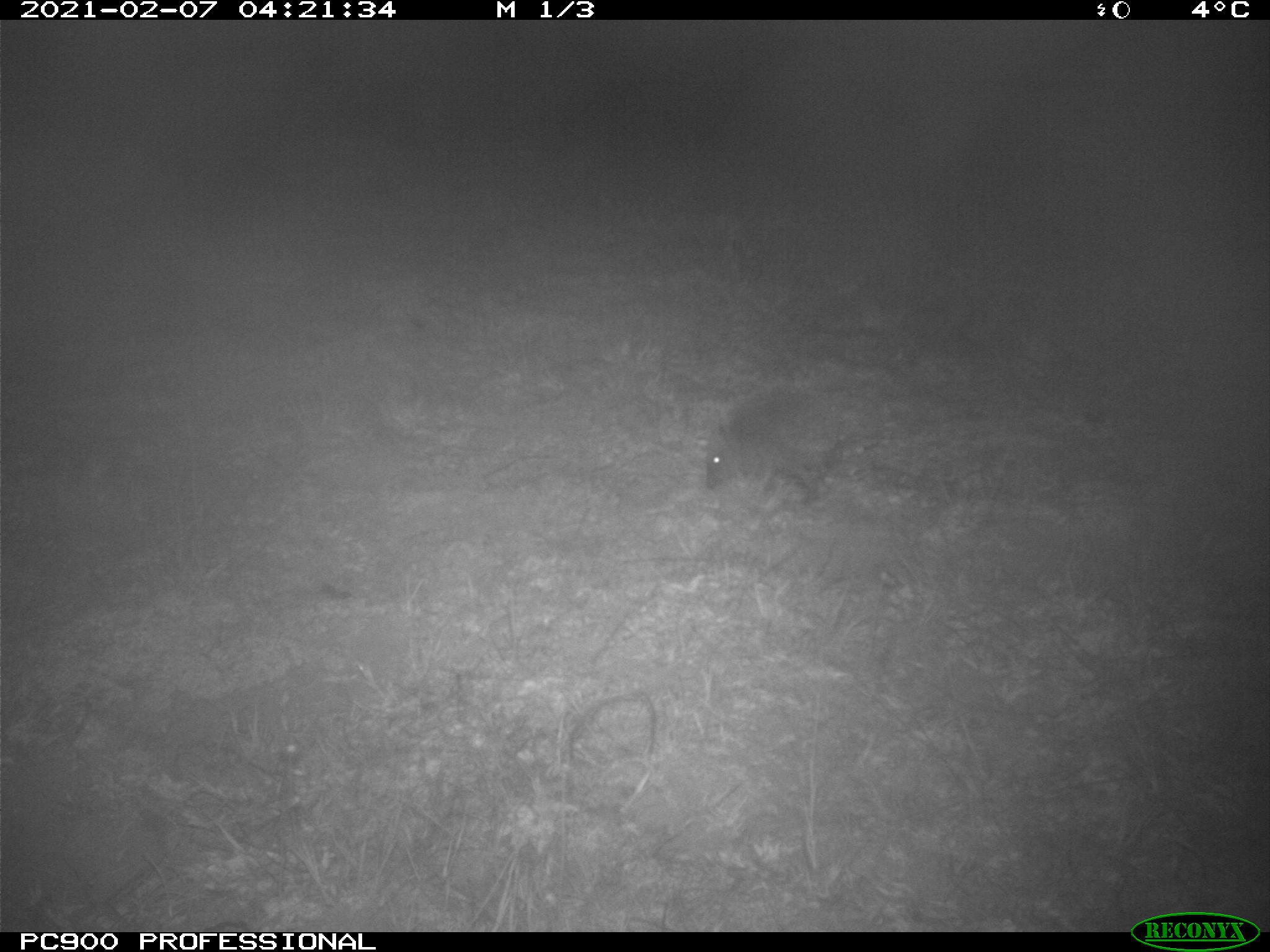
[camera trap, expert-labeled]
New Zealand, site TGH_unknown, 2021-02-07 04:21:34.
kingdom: Animalia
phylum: Chordata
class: Mammalia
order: Eulipotyphla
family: Erinaceidae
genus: Erinaceus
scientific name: Erinaceus europaeus europaeus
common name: european hedgehog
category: hedgehog